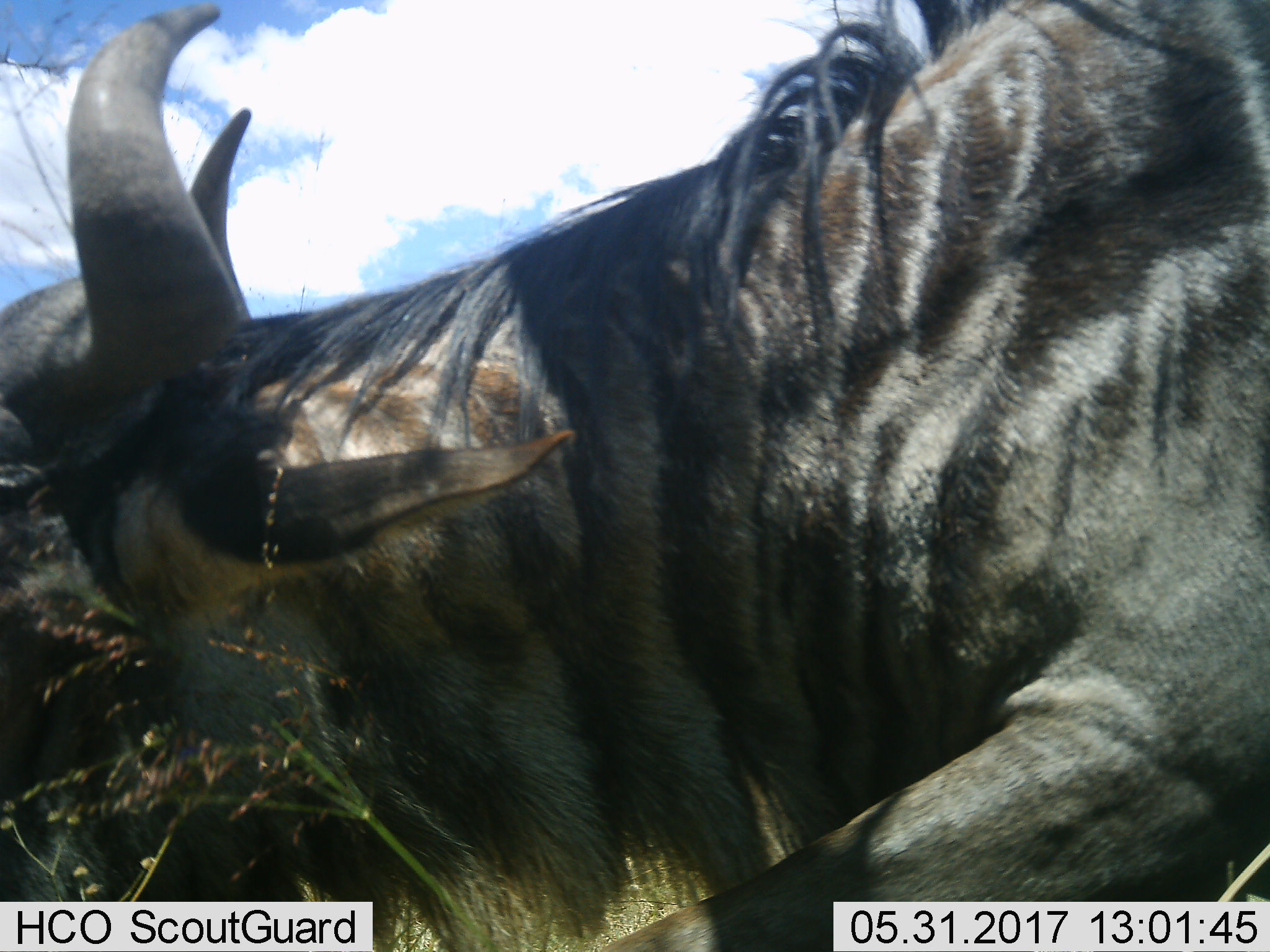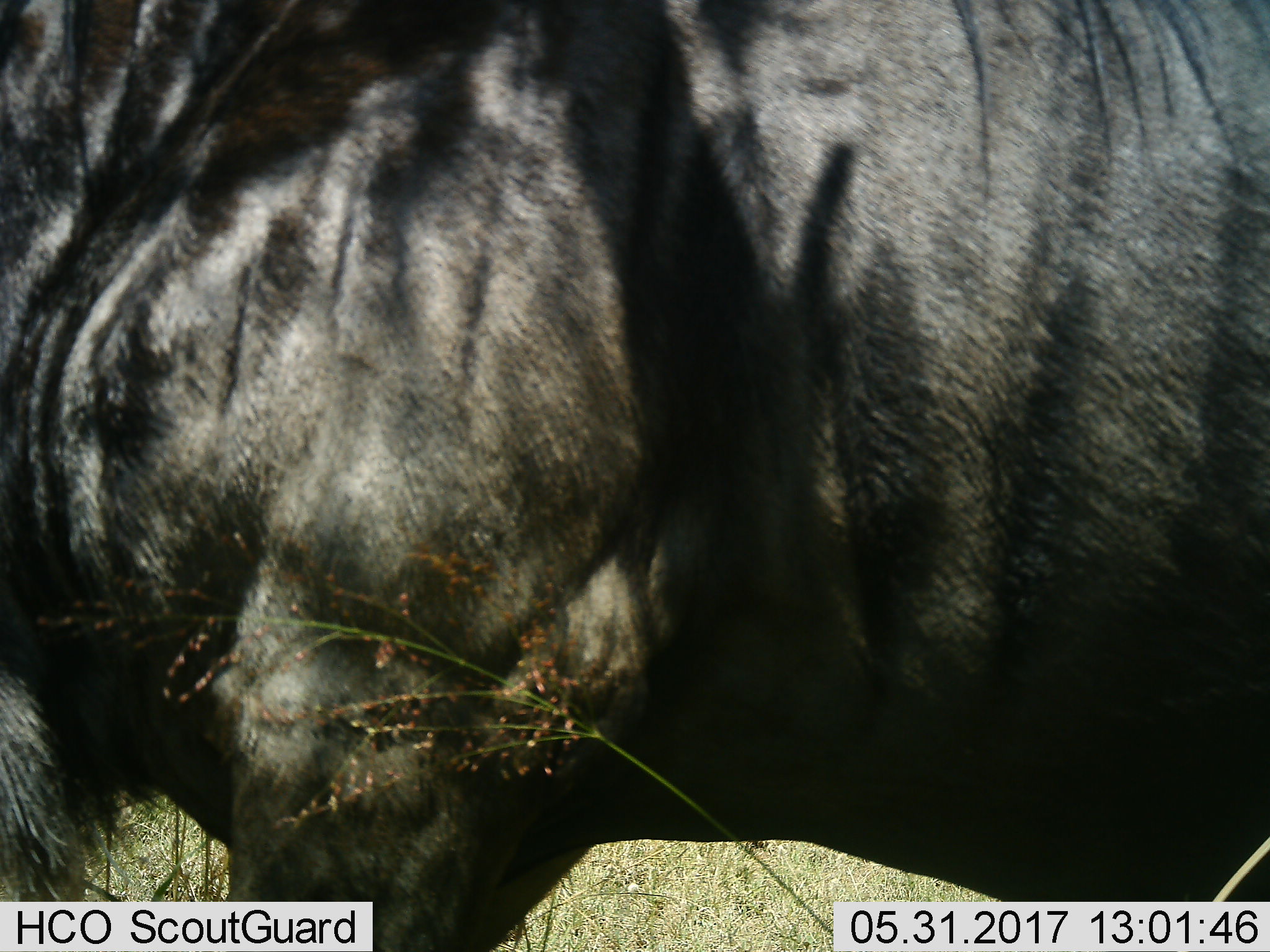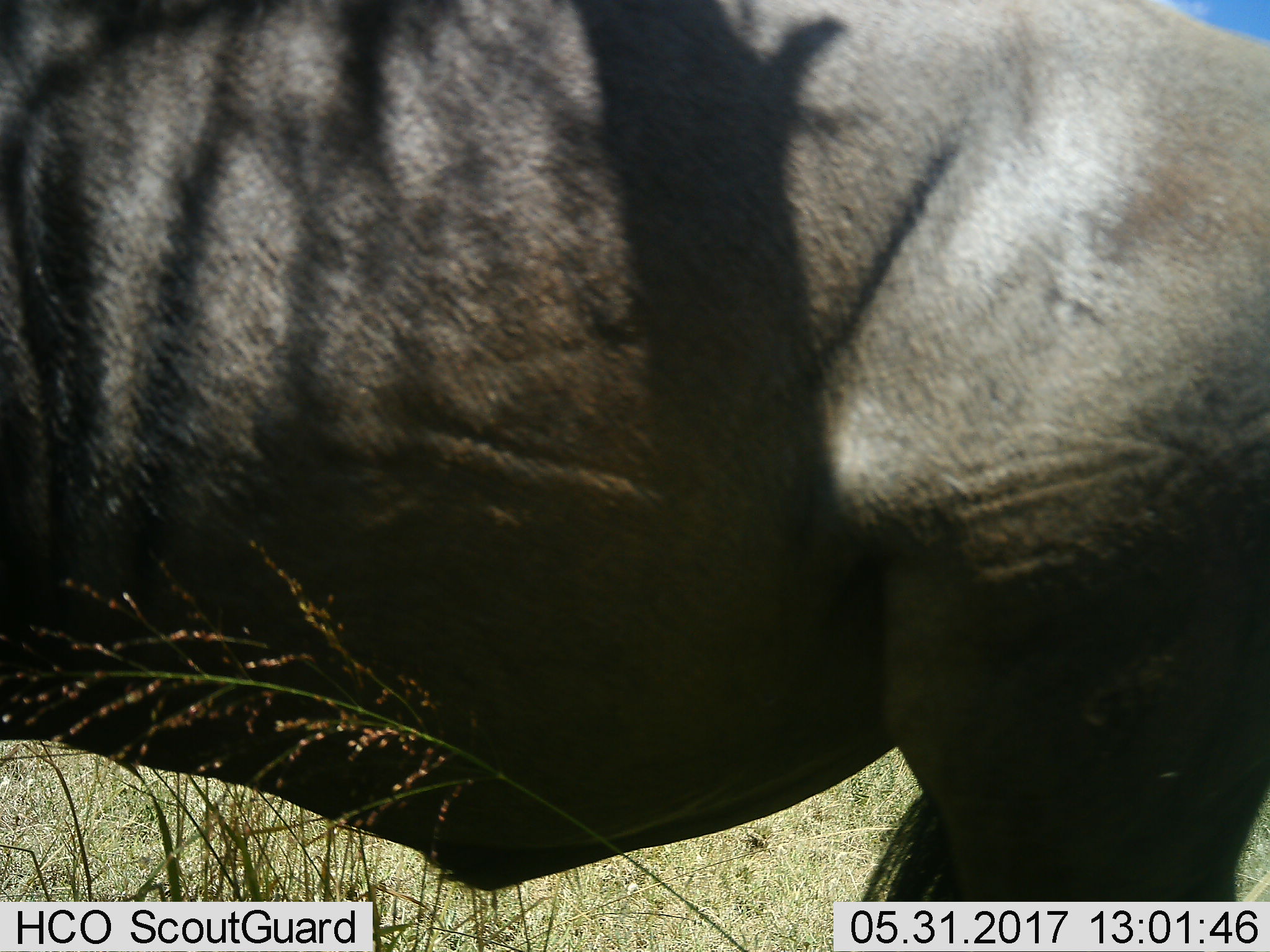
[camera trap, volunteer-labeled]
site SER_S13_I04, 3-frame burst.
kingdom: Animalia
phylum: Chordata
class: Mammalia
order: Artiodactyla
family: Bovidae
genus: Connochaetes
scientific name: Connochaetes taurinus taurinus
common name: blue wildebeest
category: wildebeestblue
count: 1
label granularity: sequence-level